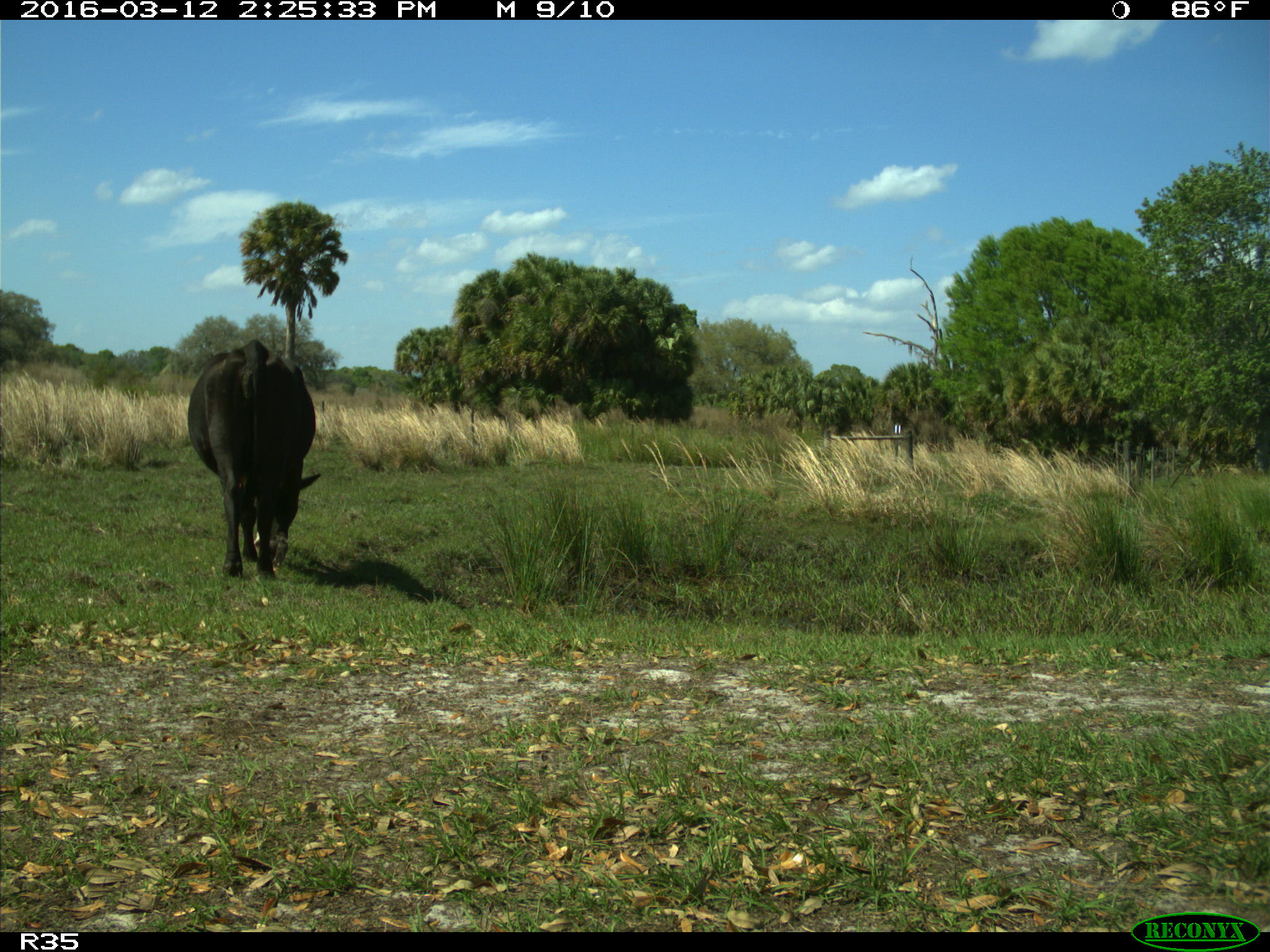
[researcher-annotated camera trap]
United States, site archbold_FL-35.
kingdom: Animalia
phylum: Chordata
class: Mammalia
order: Artiodactyla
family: Bovidae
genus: Bos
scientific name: Bos taurus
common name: domestic cow